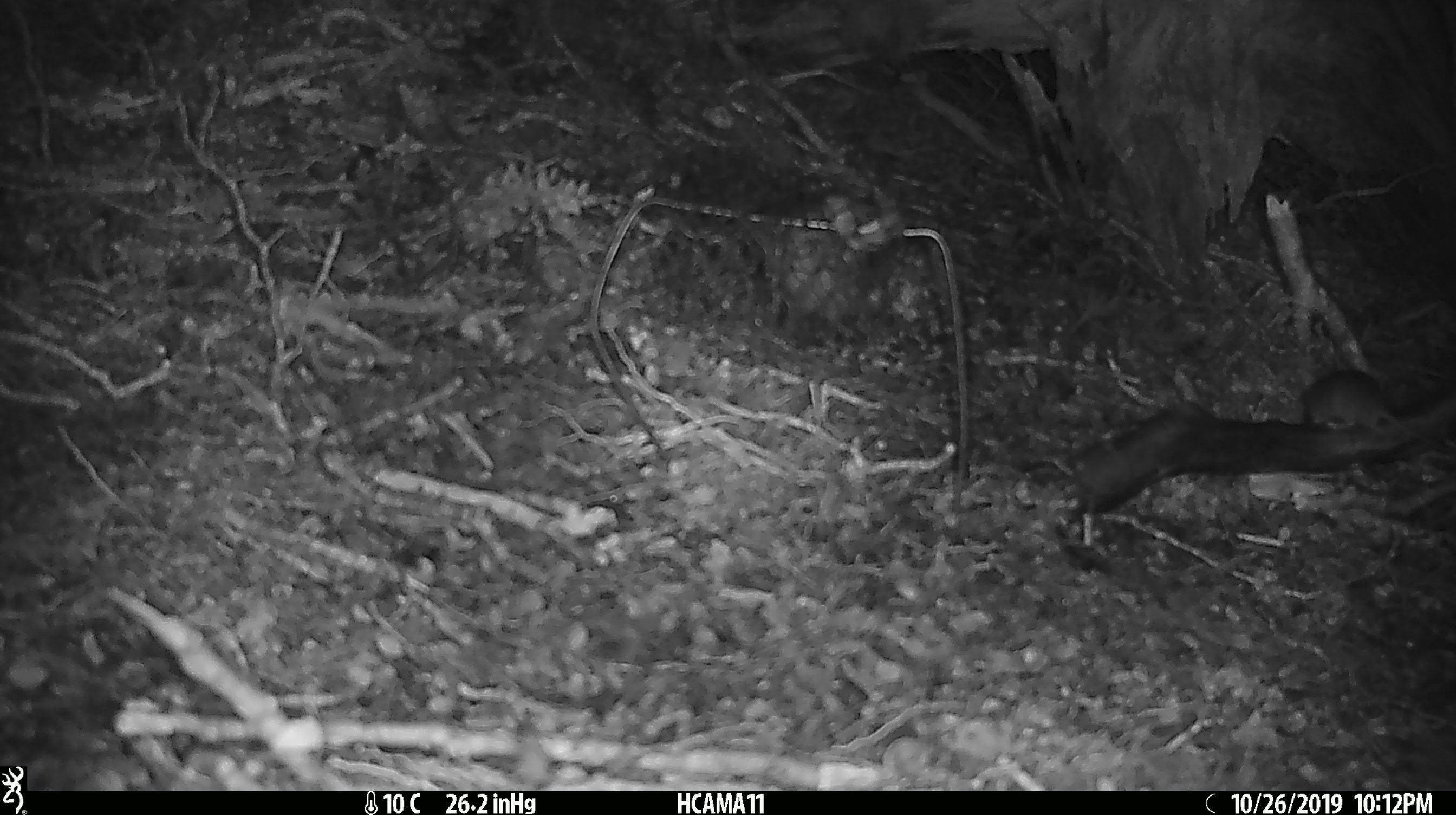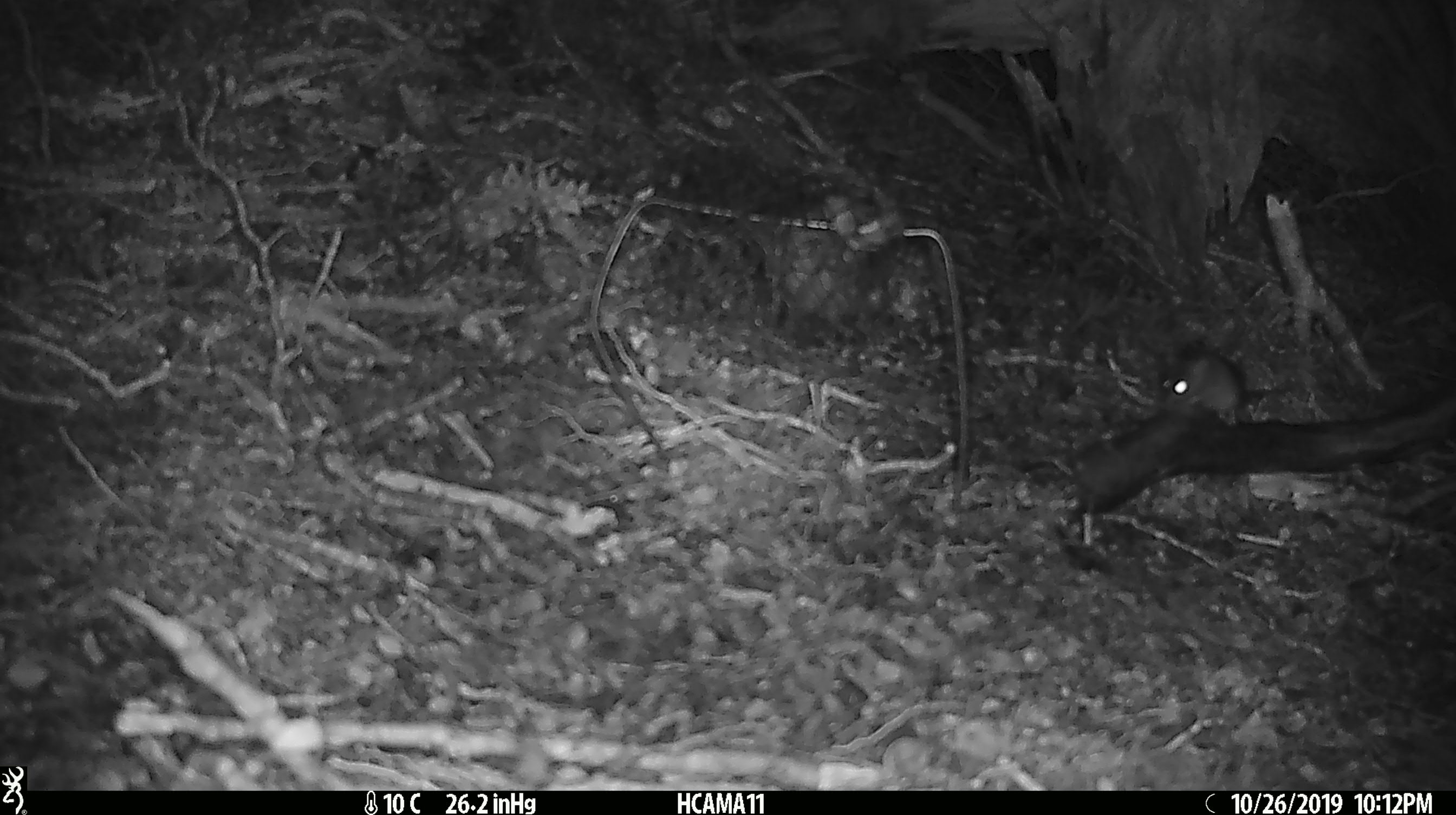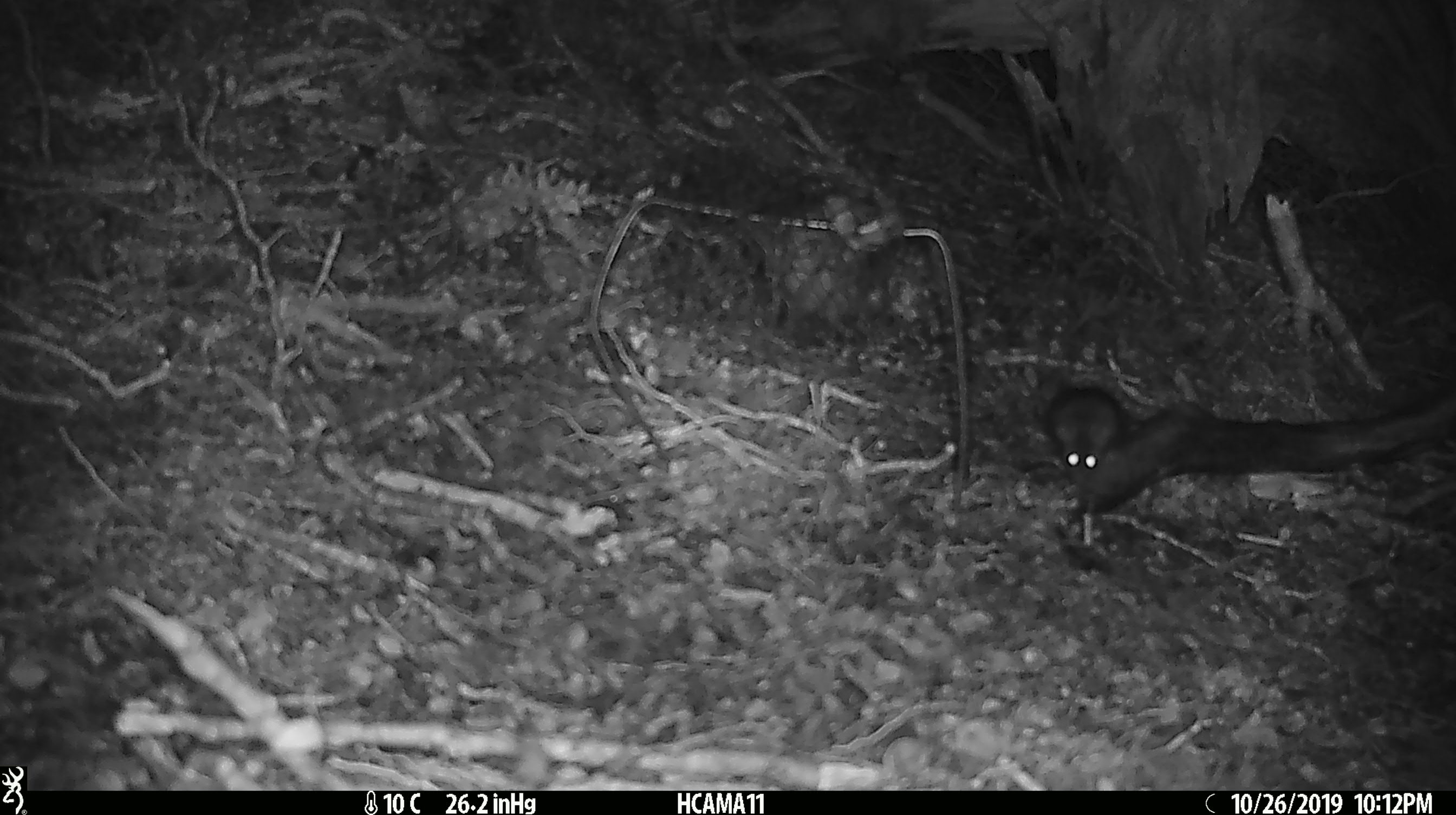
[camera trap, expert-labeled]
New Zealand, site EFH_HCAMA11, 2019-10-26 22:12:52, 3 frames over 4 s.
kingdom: Animalia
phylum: Chordata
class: Mammalia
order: Rodentia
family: Muridae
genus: Mus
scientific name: Mus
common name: mouse